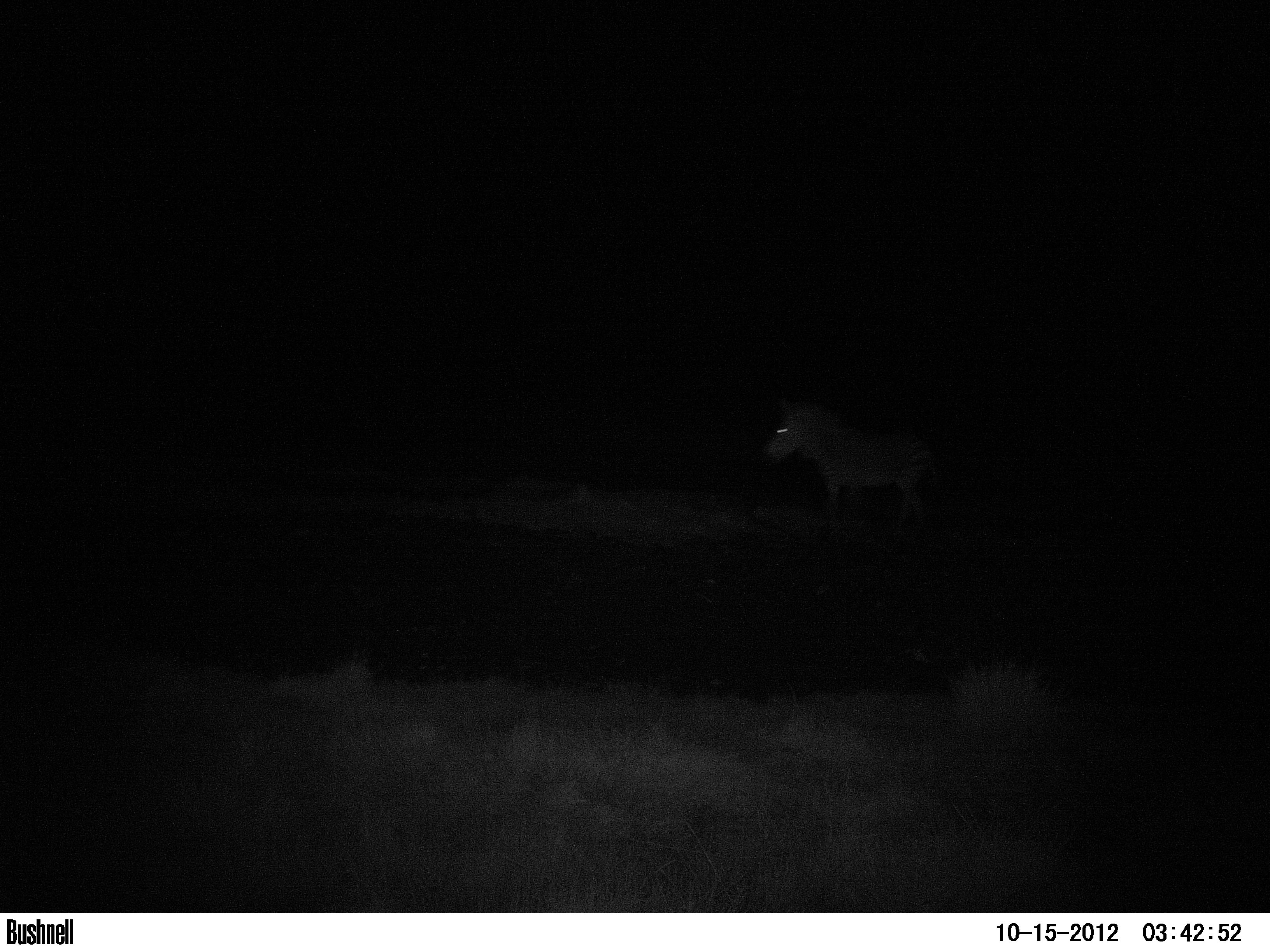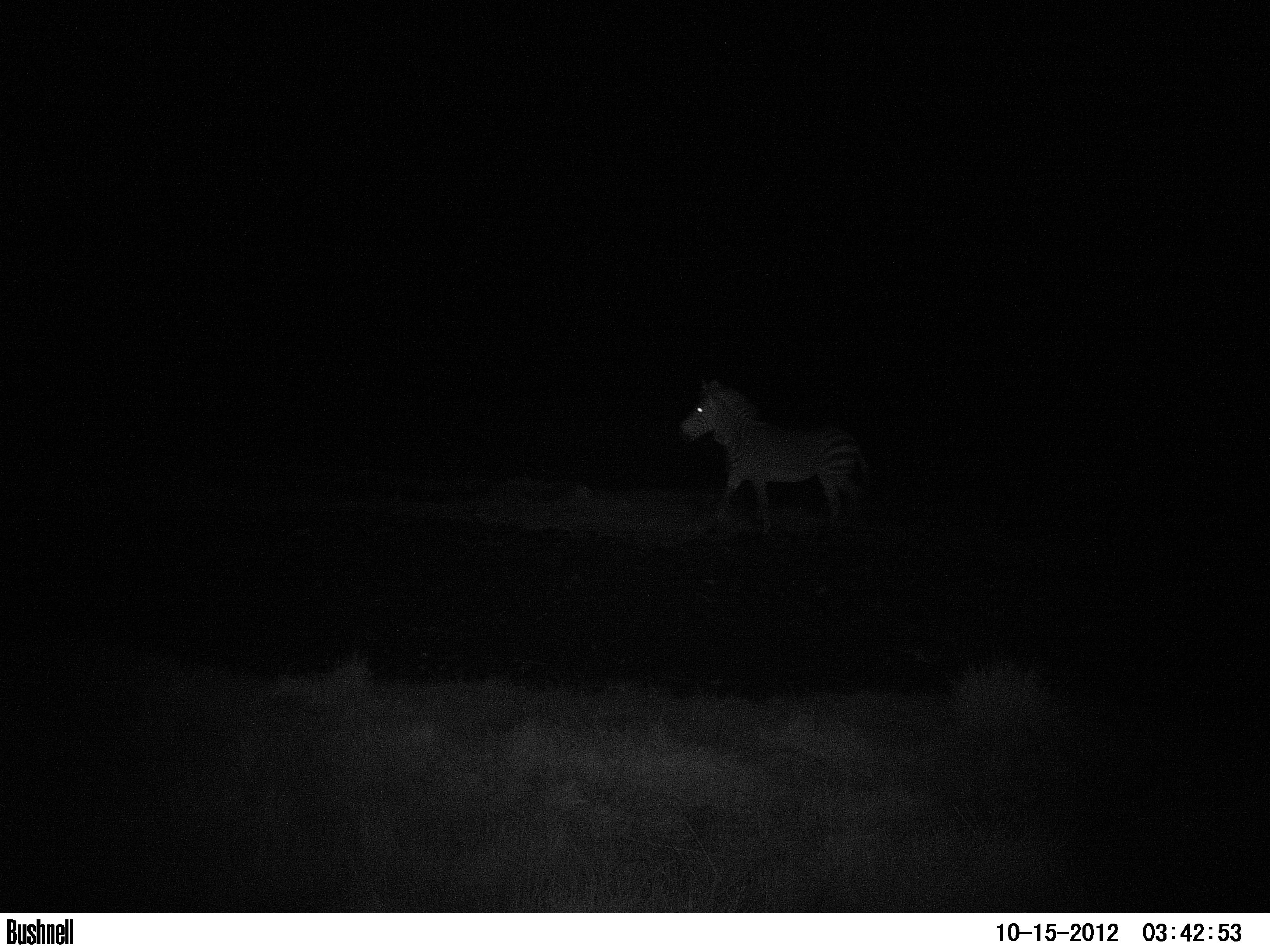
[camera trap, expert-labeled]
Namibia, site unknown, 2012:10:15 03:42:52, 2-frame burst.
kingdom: Animalia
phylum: Chordata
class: Mammalia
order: Perissodactyla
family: Equidae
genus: Equus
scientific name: Equus zebra hartmannae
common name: hartmann's mountain zebra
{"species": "Equus zebra hartmannae (hartmann's mountain zebra)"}